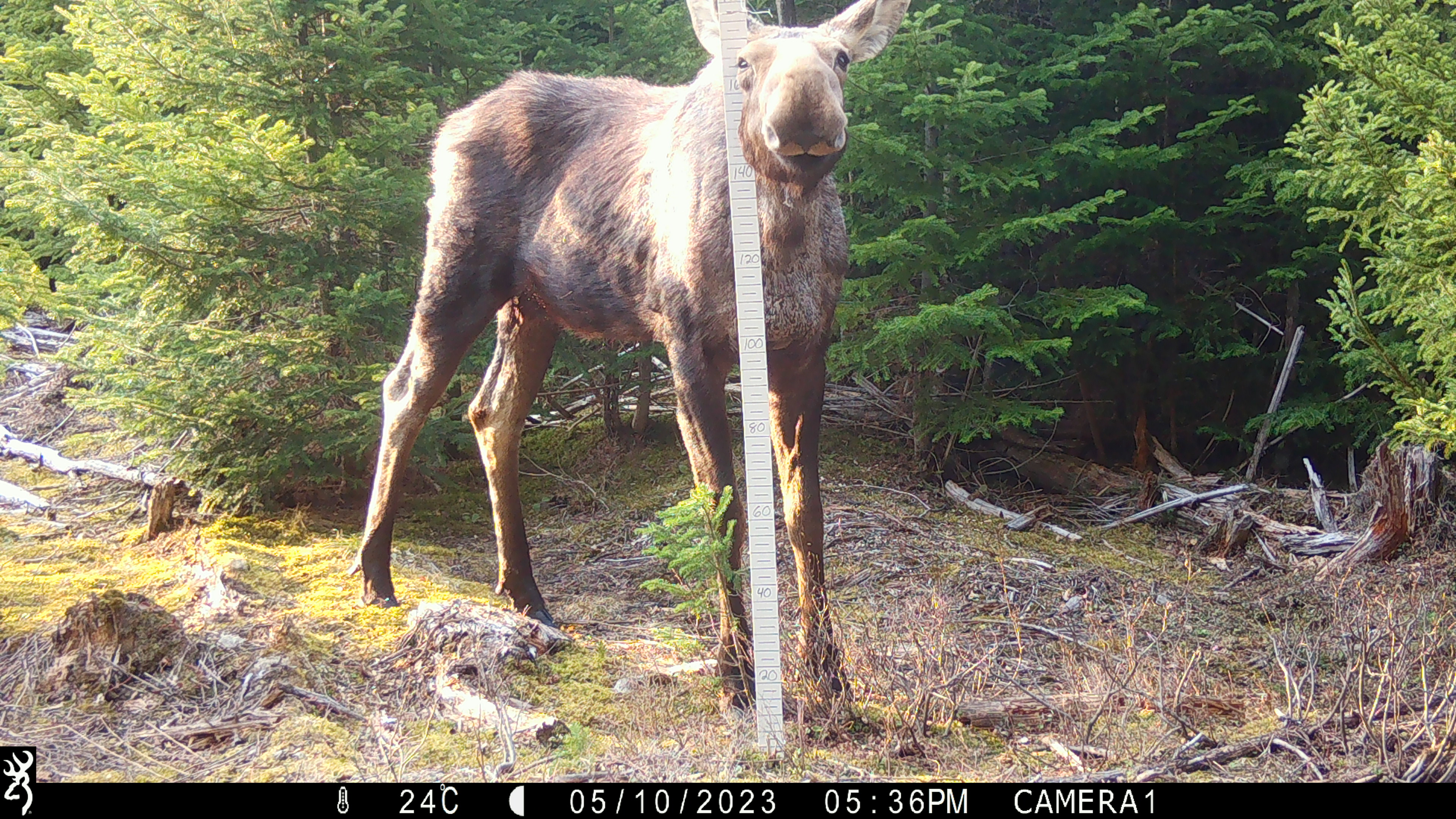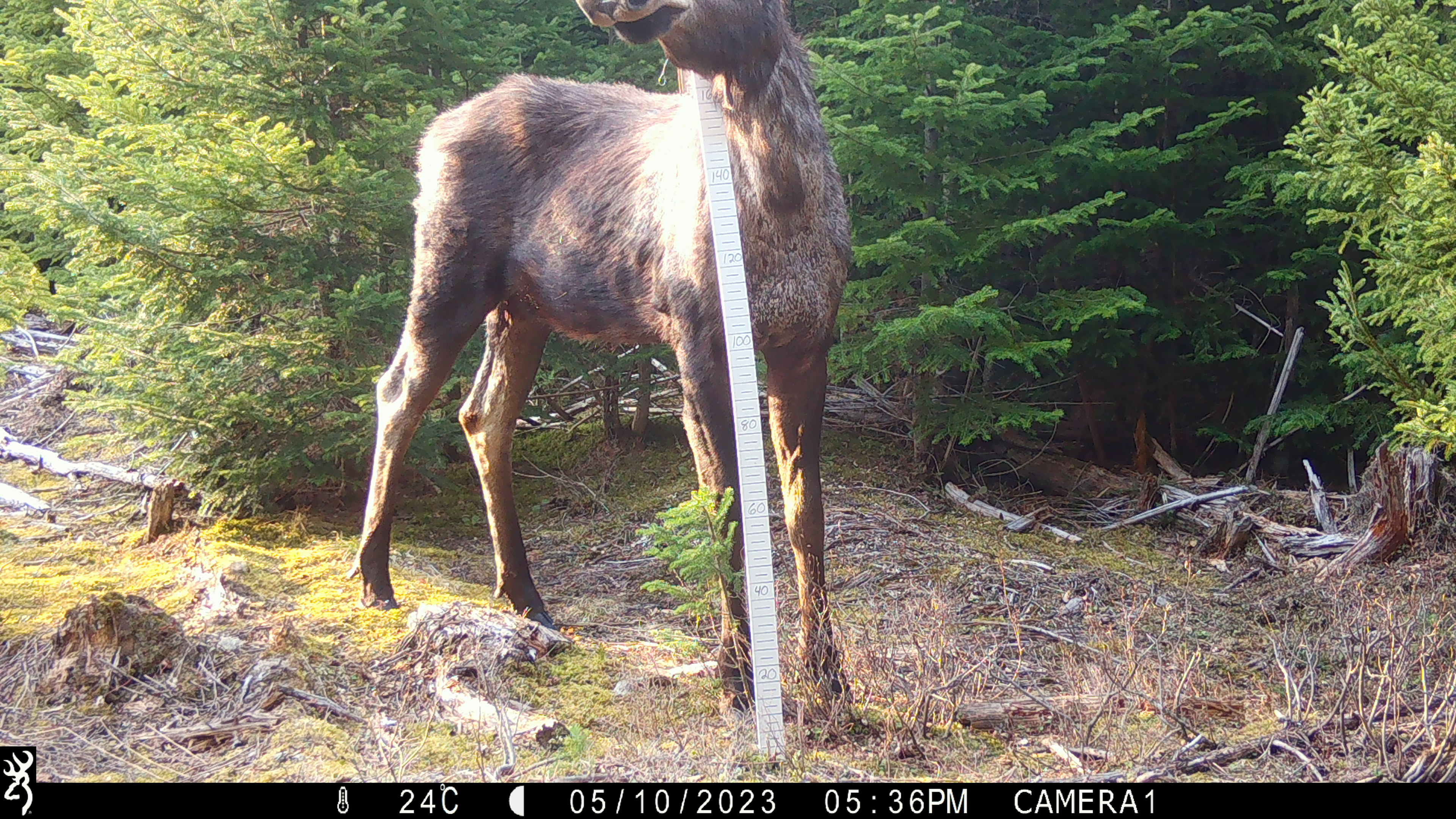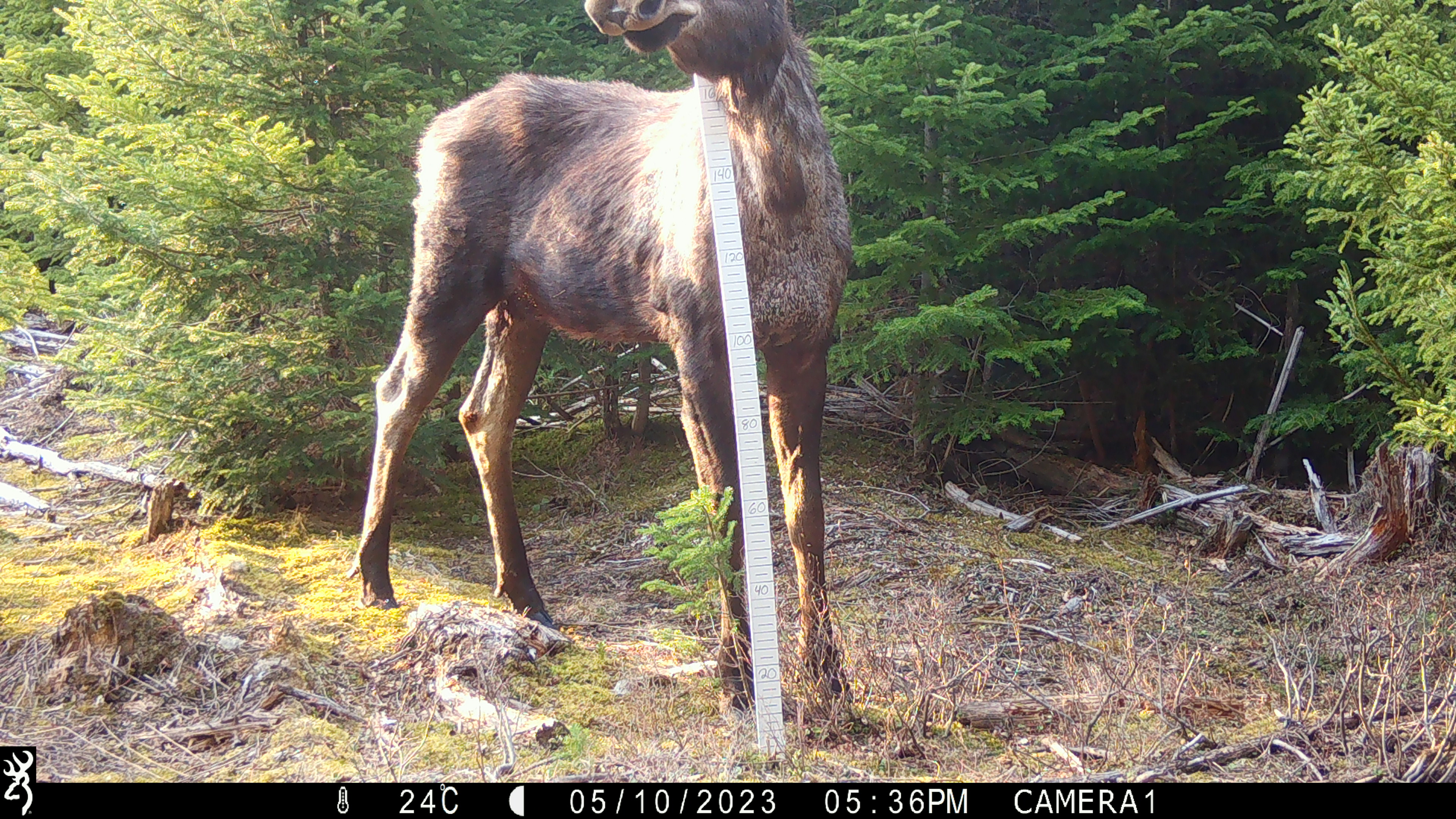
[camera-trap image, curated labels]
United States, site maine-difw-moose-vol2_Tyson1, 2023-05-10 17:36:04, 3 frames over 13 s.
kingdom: Animalia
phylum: Chordata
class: Mammalia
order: Artiodactyla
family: Cervidae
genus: Alces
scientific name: Alces alces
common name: moose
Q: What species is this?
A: Moose (Alces alces).